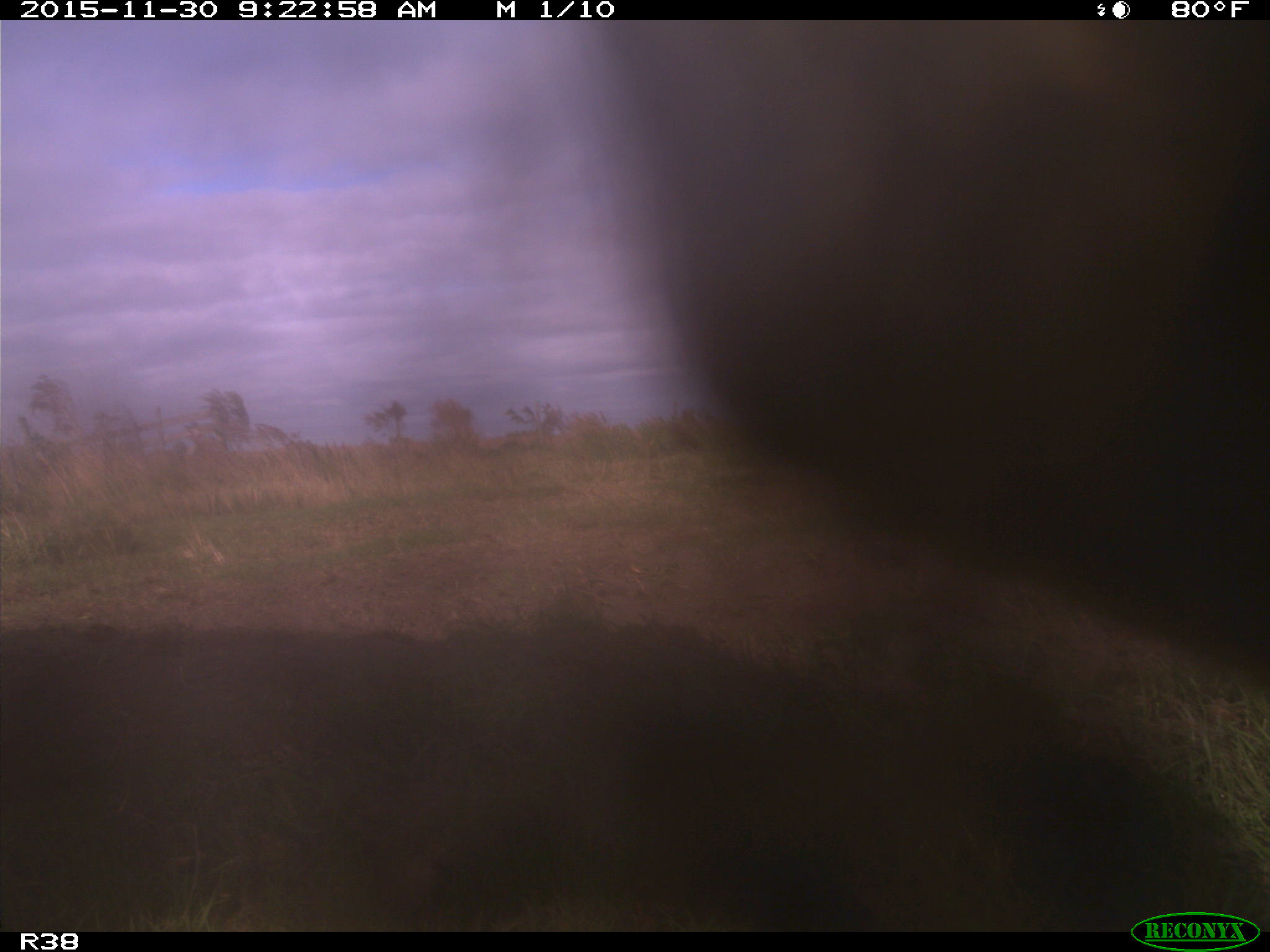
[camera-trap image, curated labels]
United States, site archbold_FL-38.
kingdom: Animalia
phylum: Chordata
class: Mammalia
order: Artiodactyla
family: Bovidae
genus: Bos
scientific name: Bos taurus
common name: domestic cow